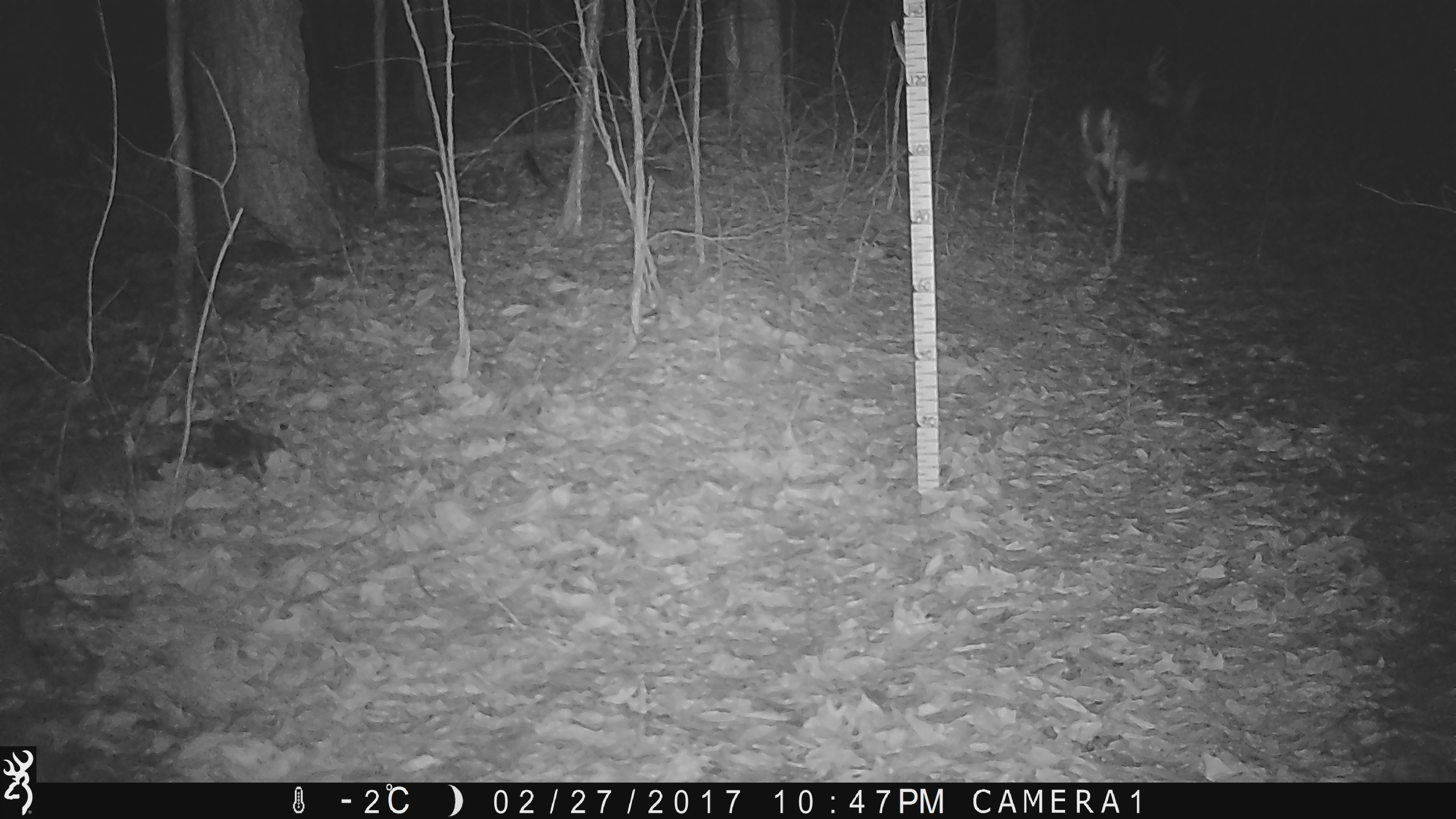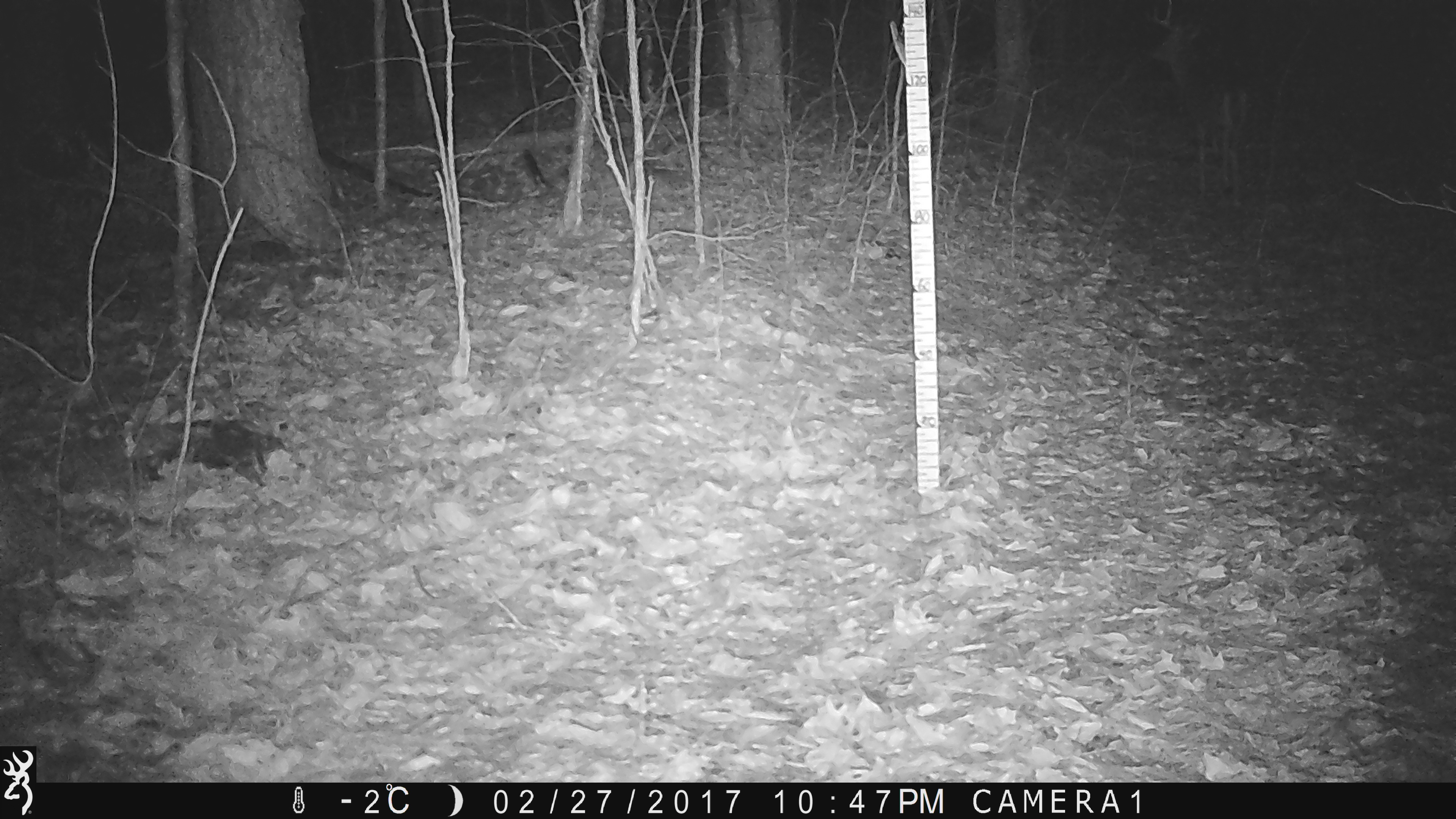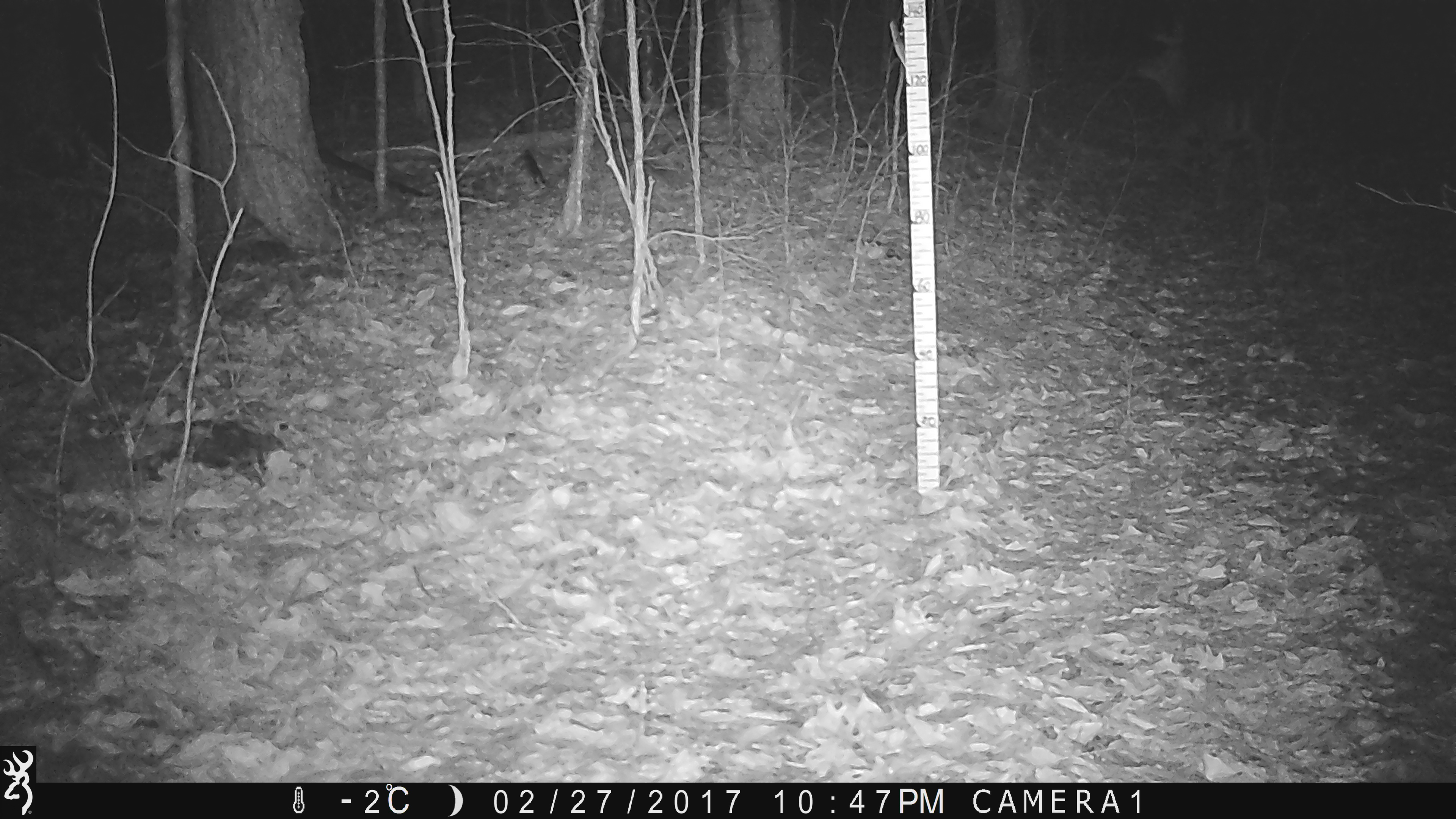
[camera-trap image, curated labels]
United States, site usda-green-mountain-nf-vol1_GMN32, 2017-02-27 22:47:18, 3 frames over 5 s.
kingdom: Animalia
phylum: Chordata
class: Mammalia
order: Artiodactyla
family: Cervidae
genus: Odocoileus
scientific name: Odocoileus virginianus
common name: white-tailed deer